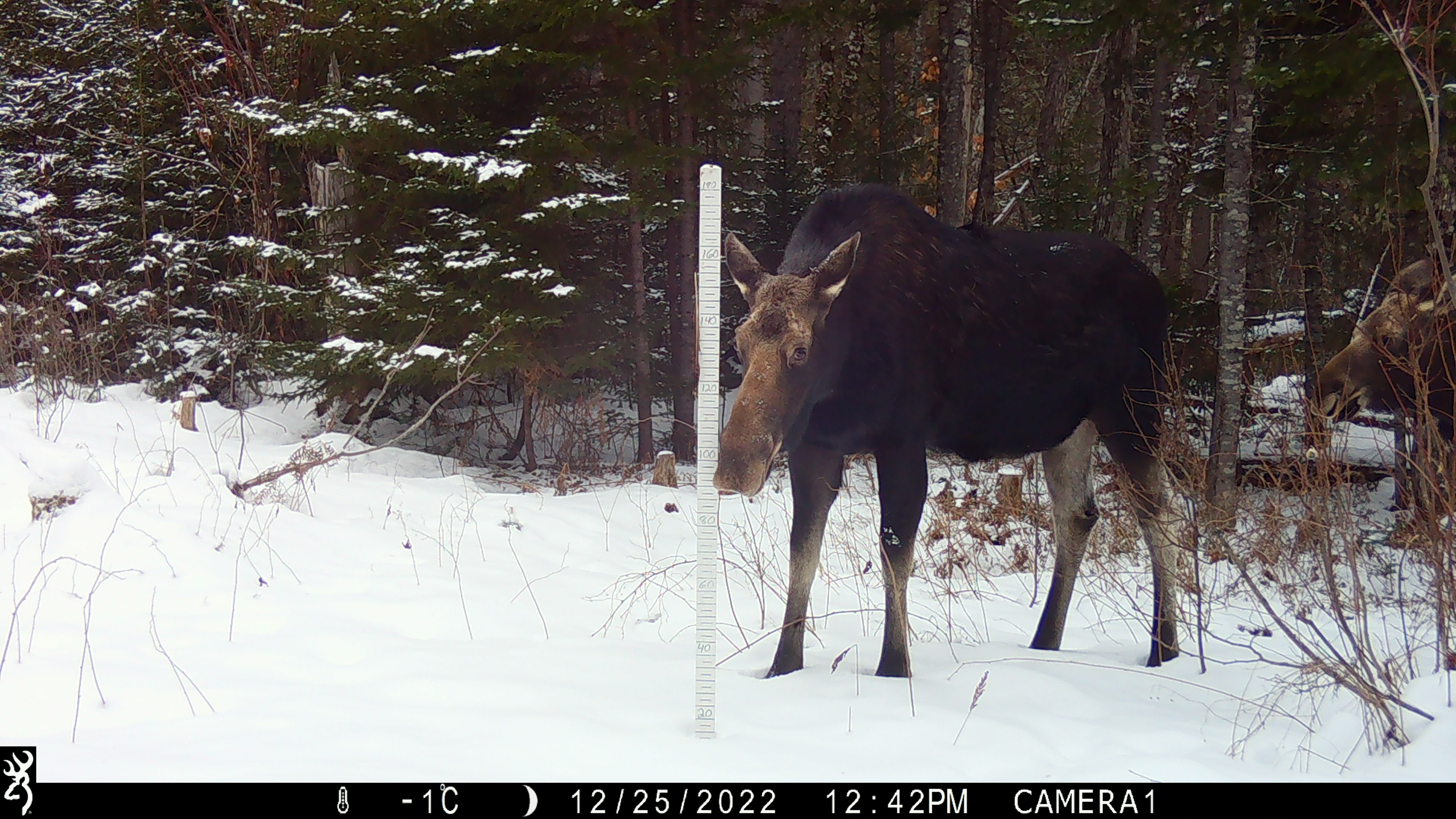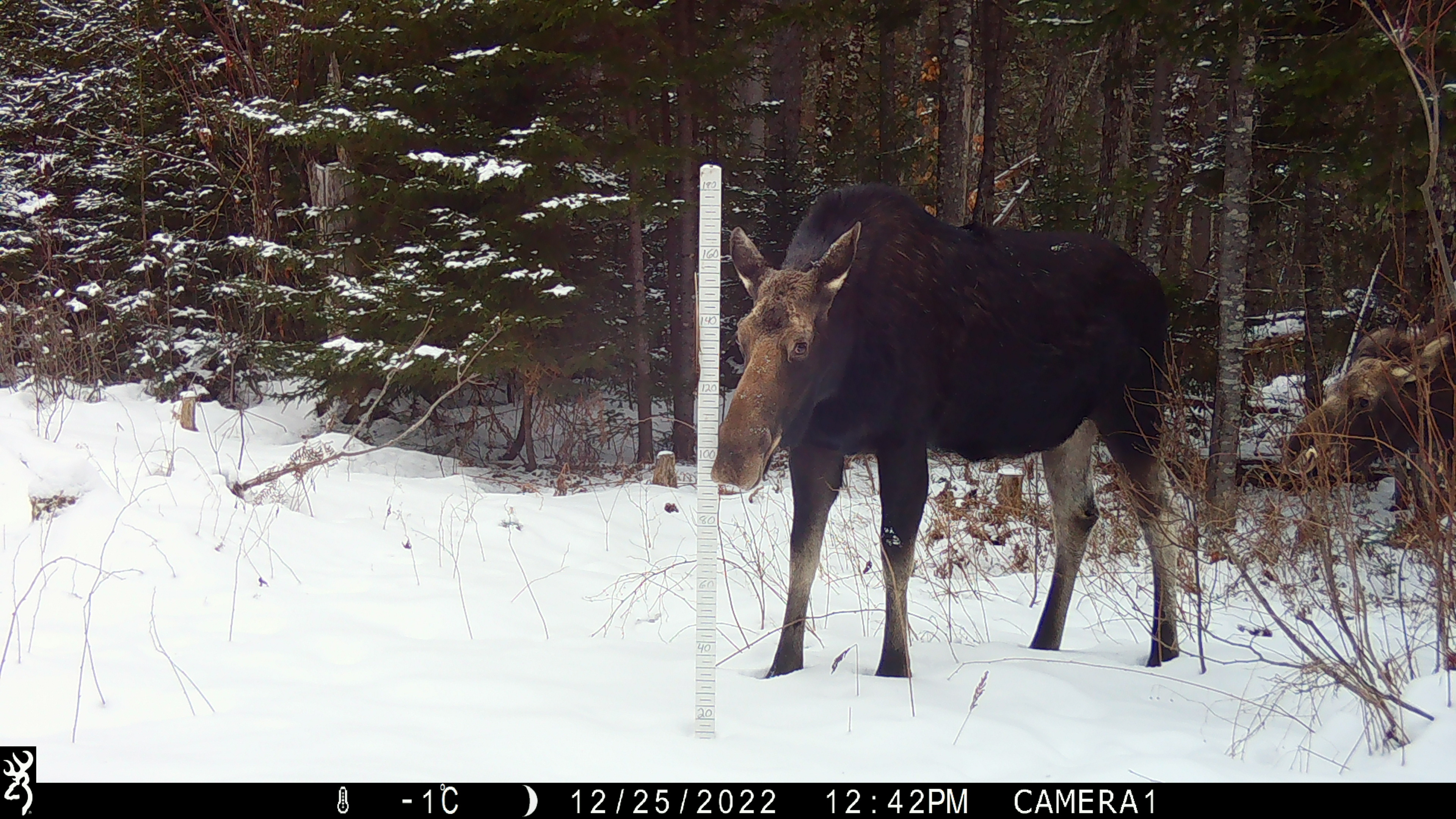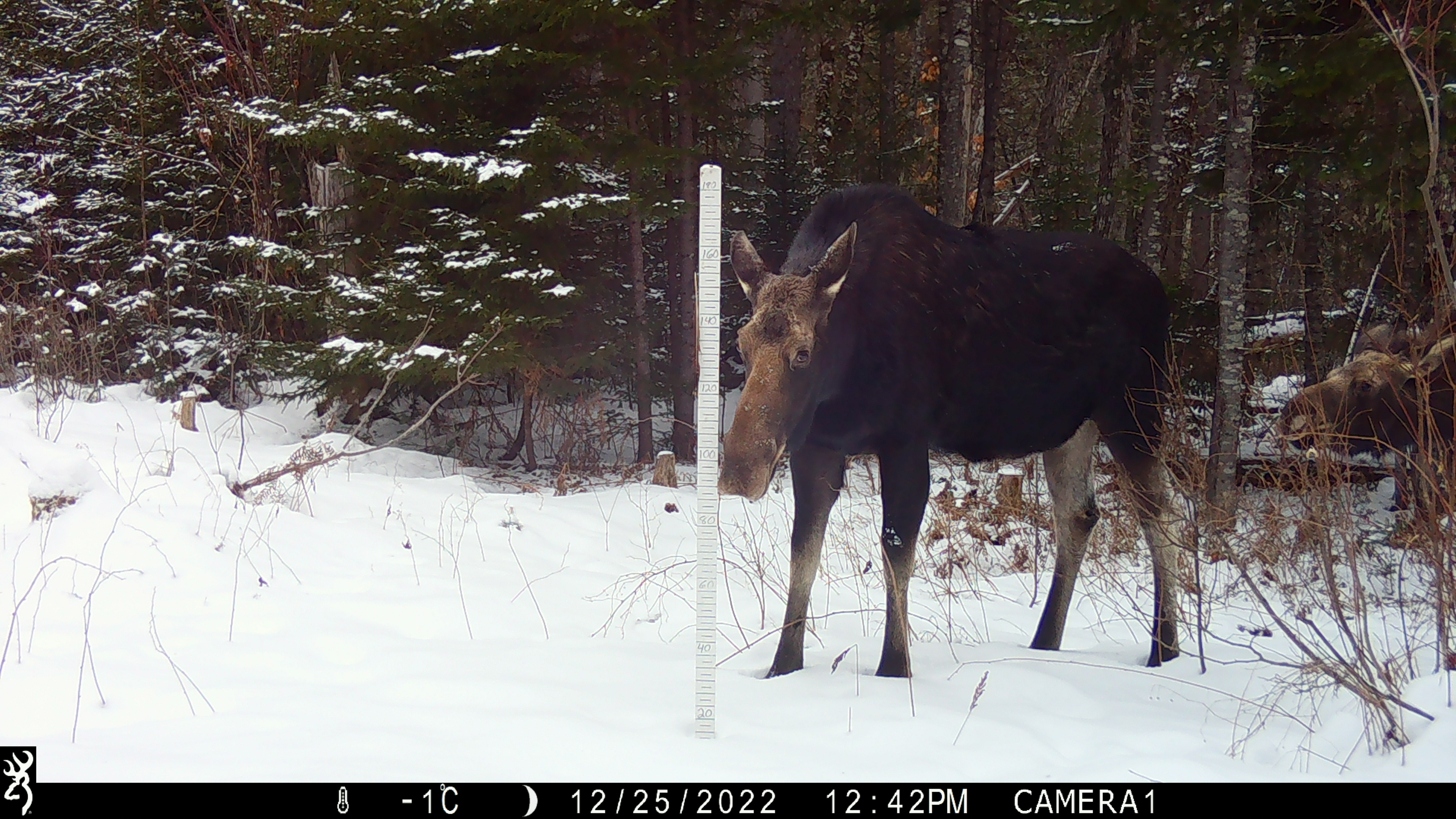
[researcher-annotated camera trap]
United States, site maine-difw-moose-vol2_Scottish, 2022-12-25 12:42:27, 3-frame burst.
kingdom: Animalia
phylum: Chordata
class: Mammalia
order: Artiodactyla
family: Cervidae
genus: Alces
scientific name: Alces alces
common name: moose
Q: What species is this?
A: Moose (Alces alces).